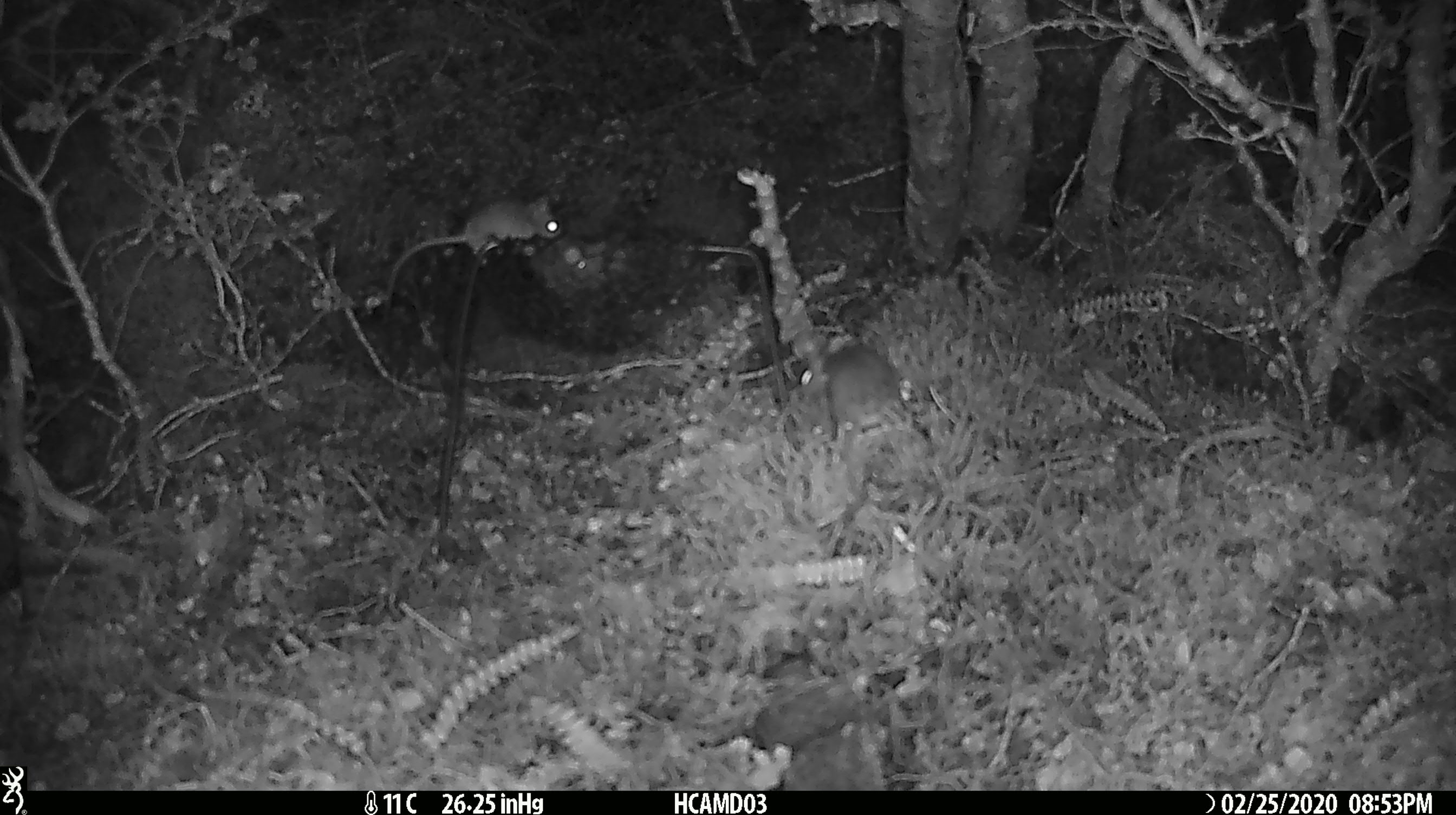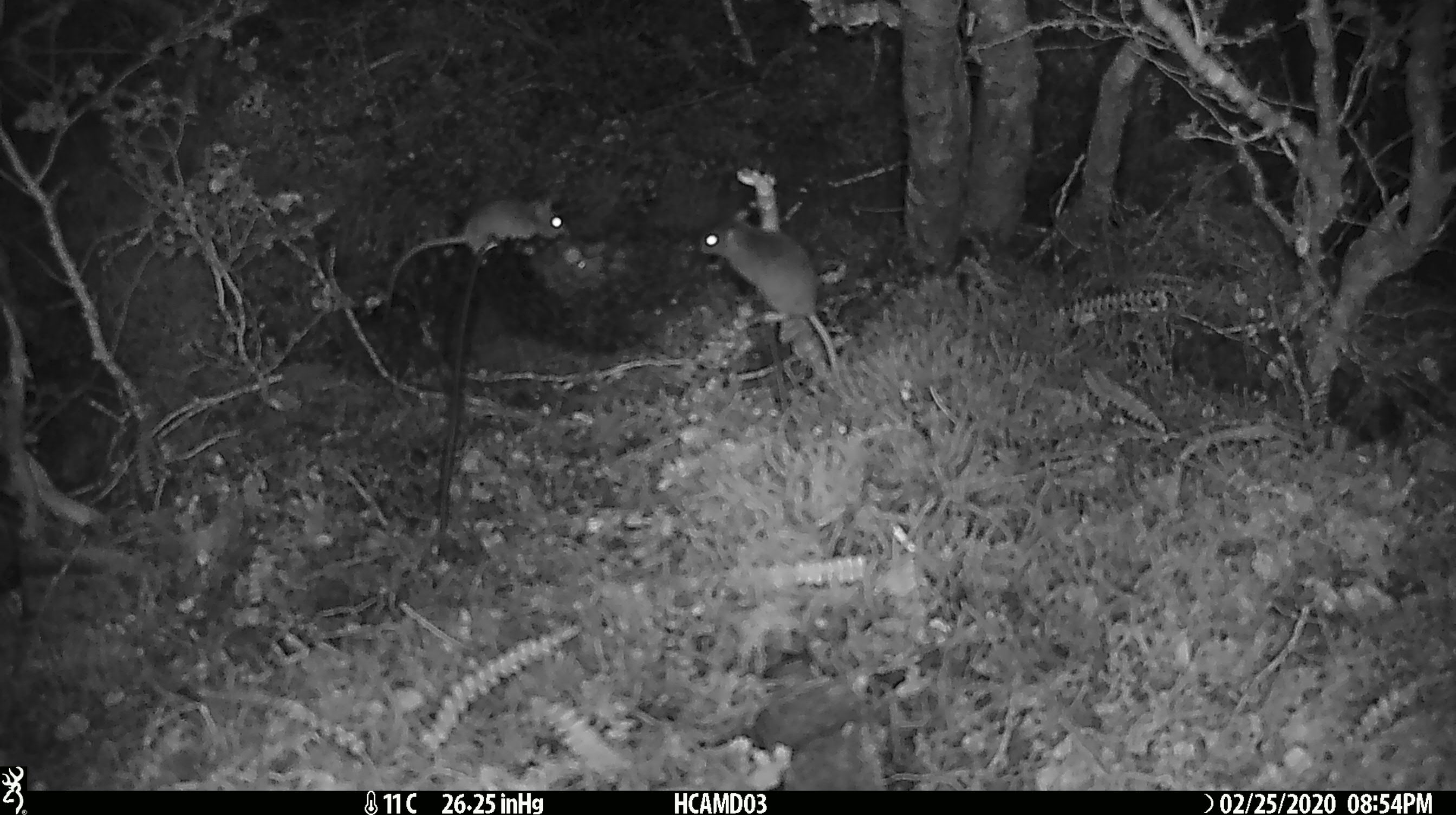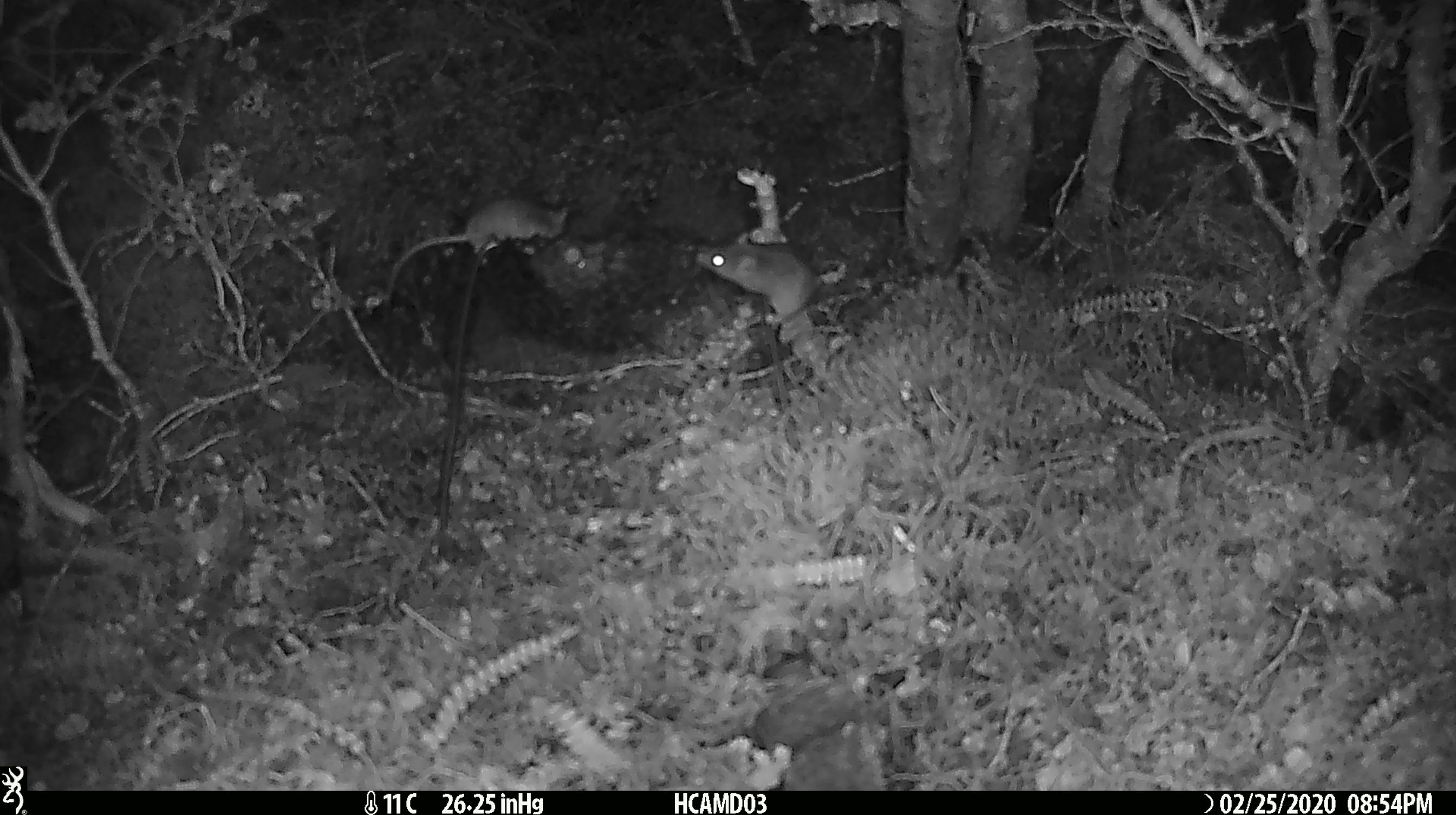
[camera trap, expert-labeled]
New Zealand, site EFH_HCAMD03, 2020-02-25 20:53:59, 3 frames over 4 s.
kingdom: Animalia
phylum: Chordata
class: Mammalia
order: Rodentia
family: Muridae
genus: Mus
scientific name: Mus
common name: mouse